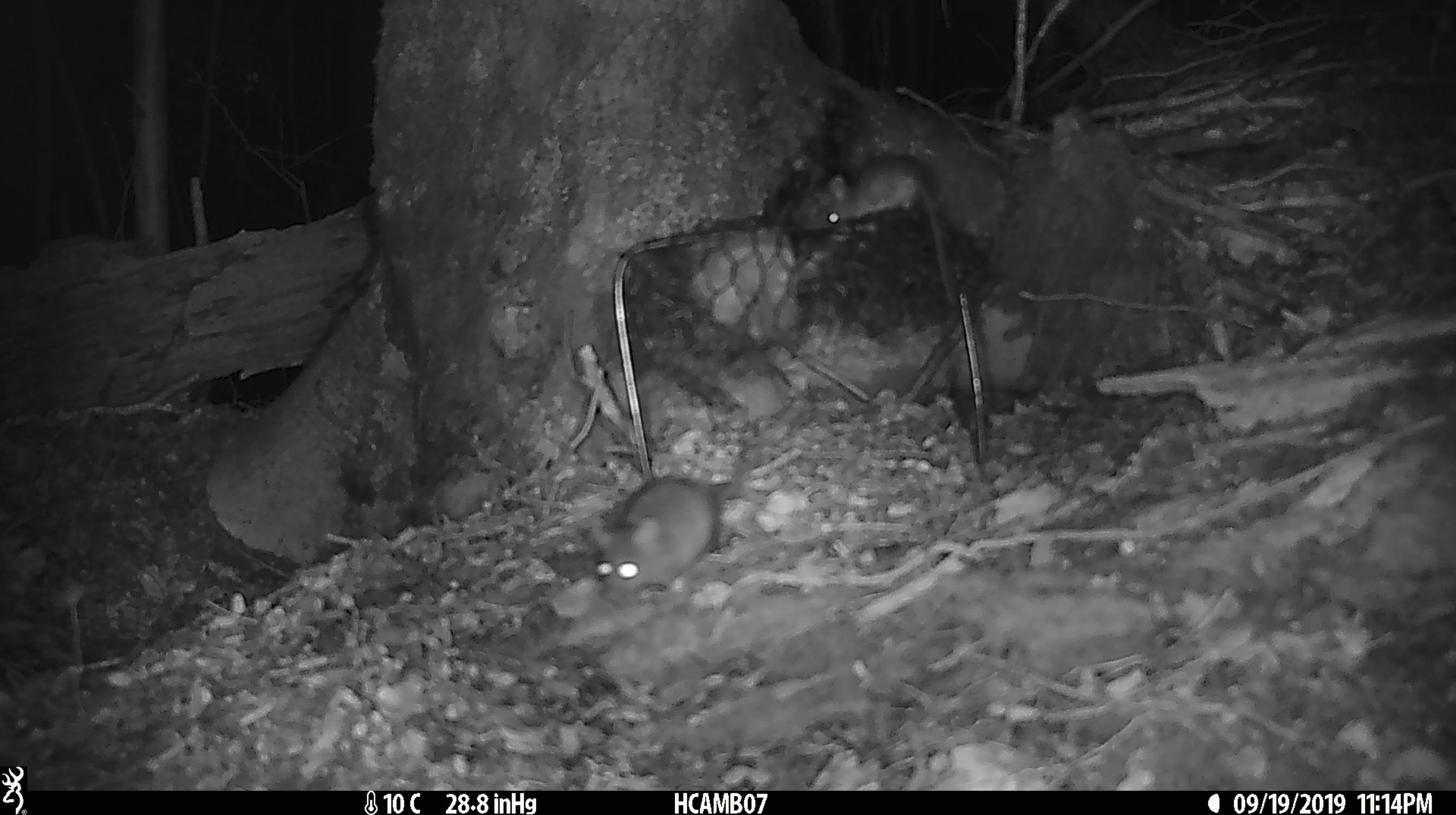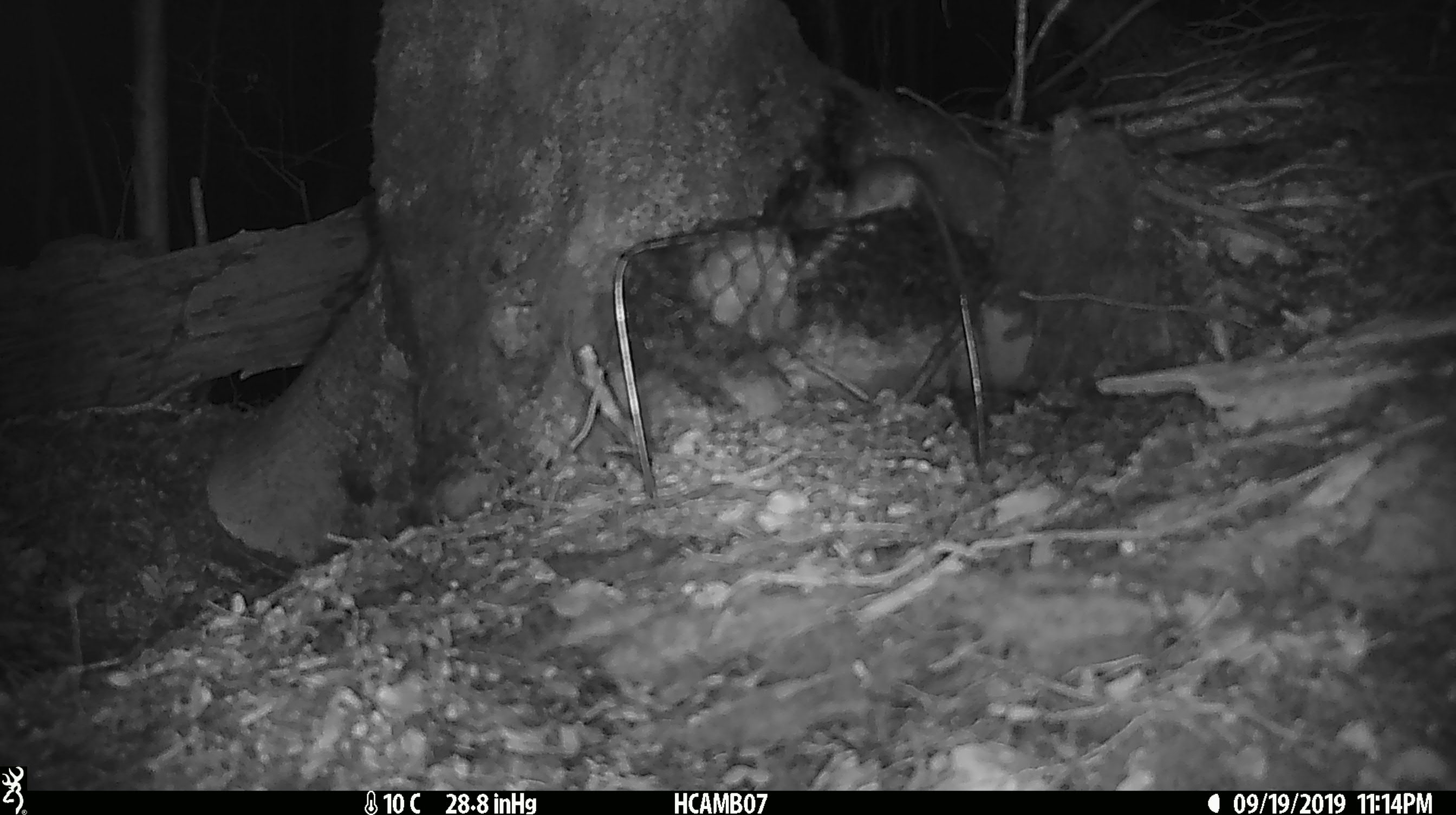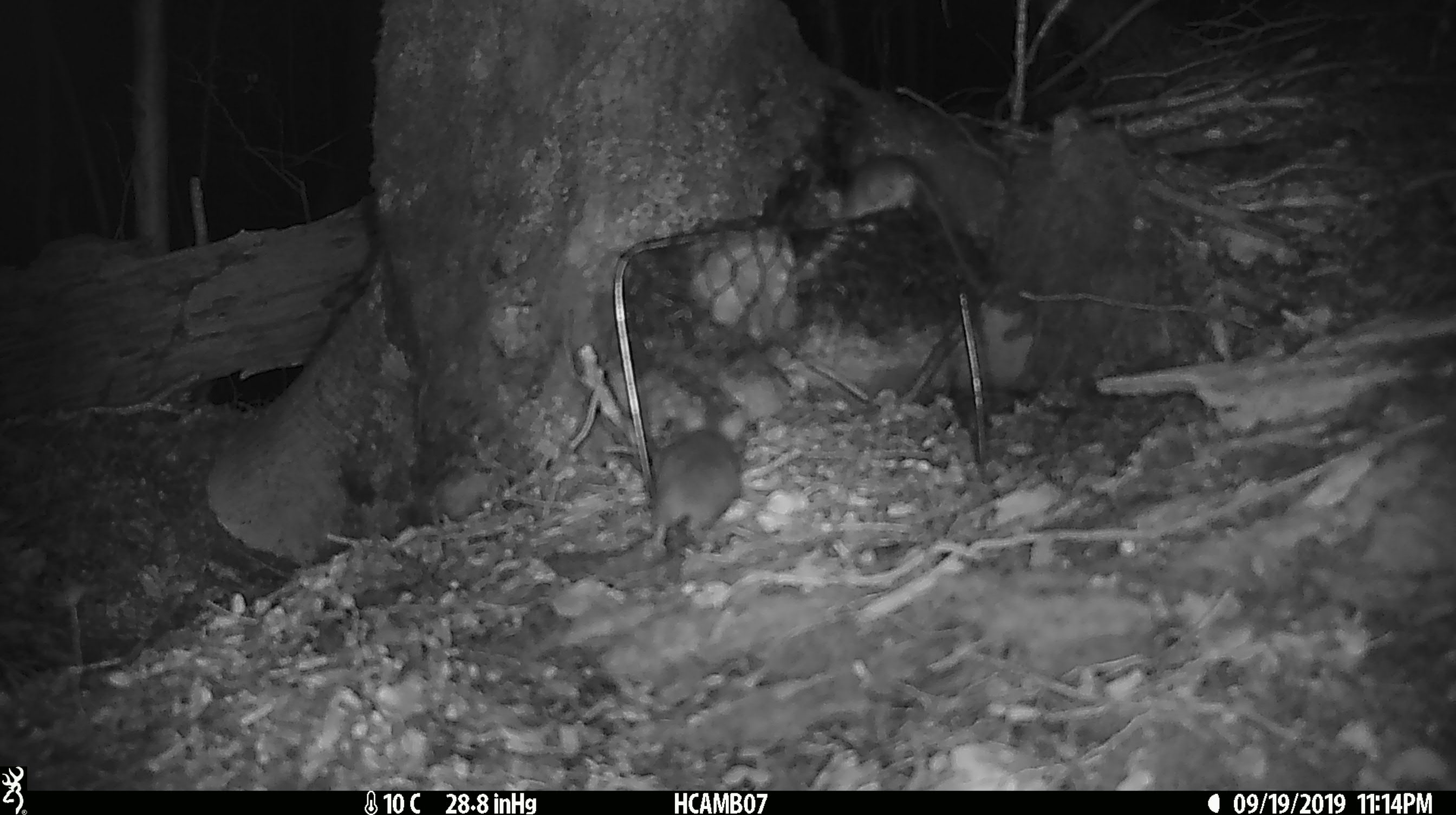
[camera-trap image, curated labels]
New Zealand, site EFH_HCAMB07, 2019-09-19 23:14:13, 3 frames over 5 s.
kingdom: Animalia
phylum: Chordata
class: Mammalia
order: Rodentia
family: Muridae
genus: Mus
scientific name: Mus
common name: mouse